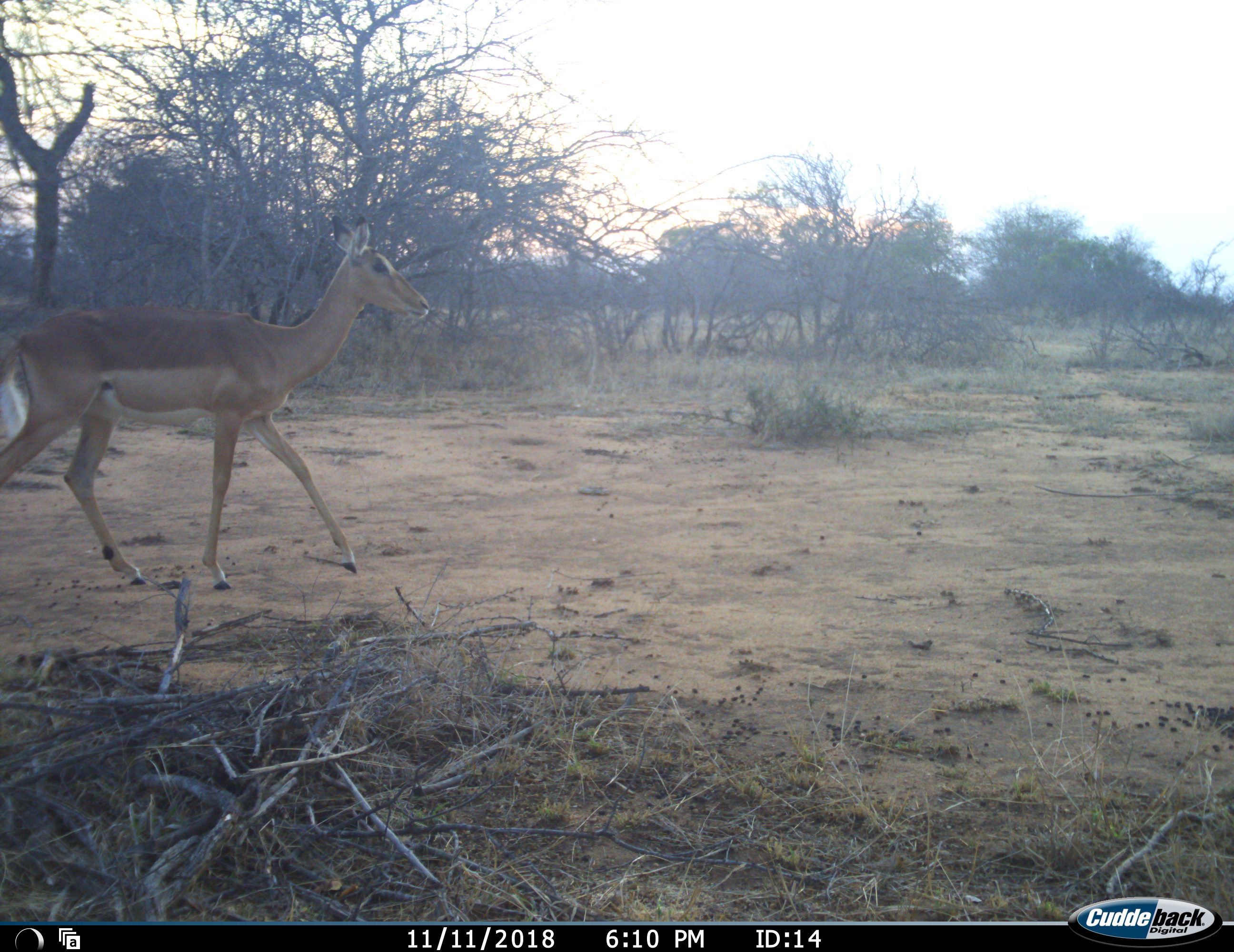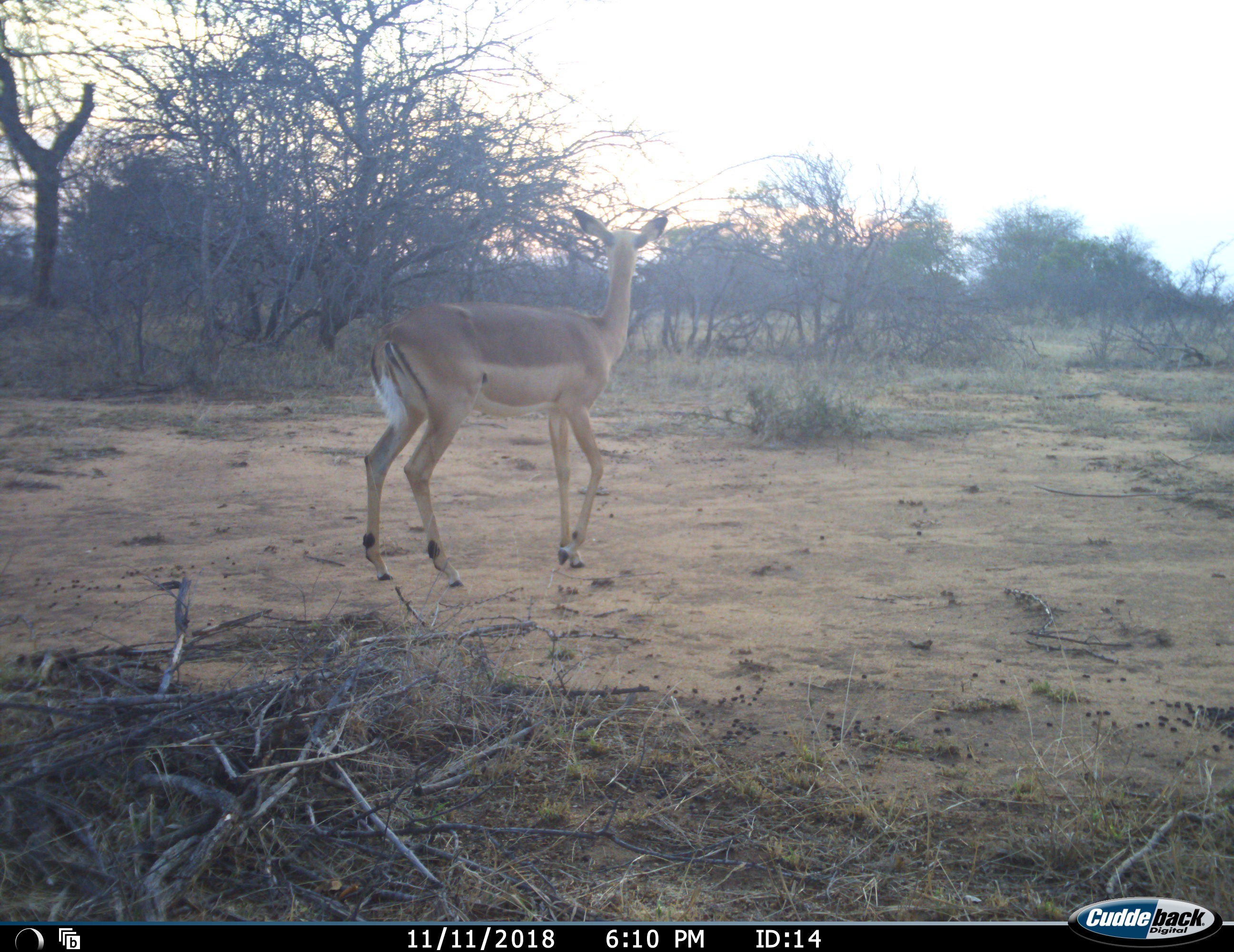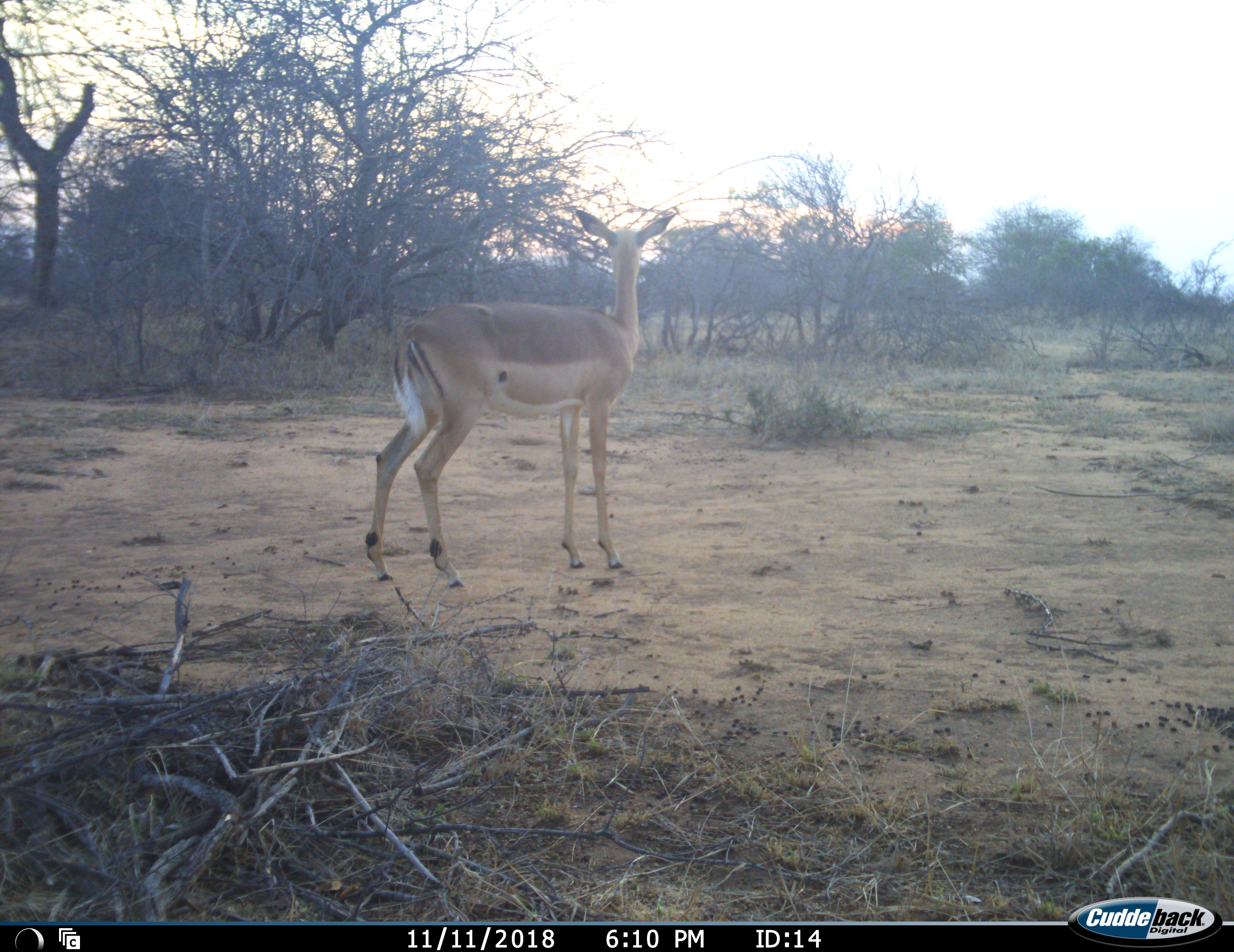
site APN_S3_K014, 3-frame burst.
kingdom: Animalia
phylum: Chordata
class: Mammalia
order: Artiodactyla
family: Bovidae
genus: Aepyceros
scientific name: Aepyceros melampus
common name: impala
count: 1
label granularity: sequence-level